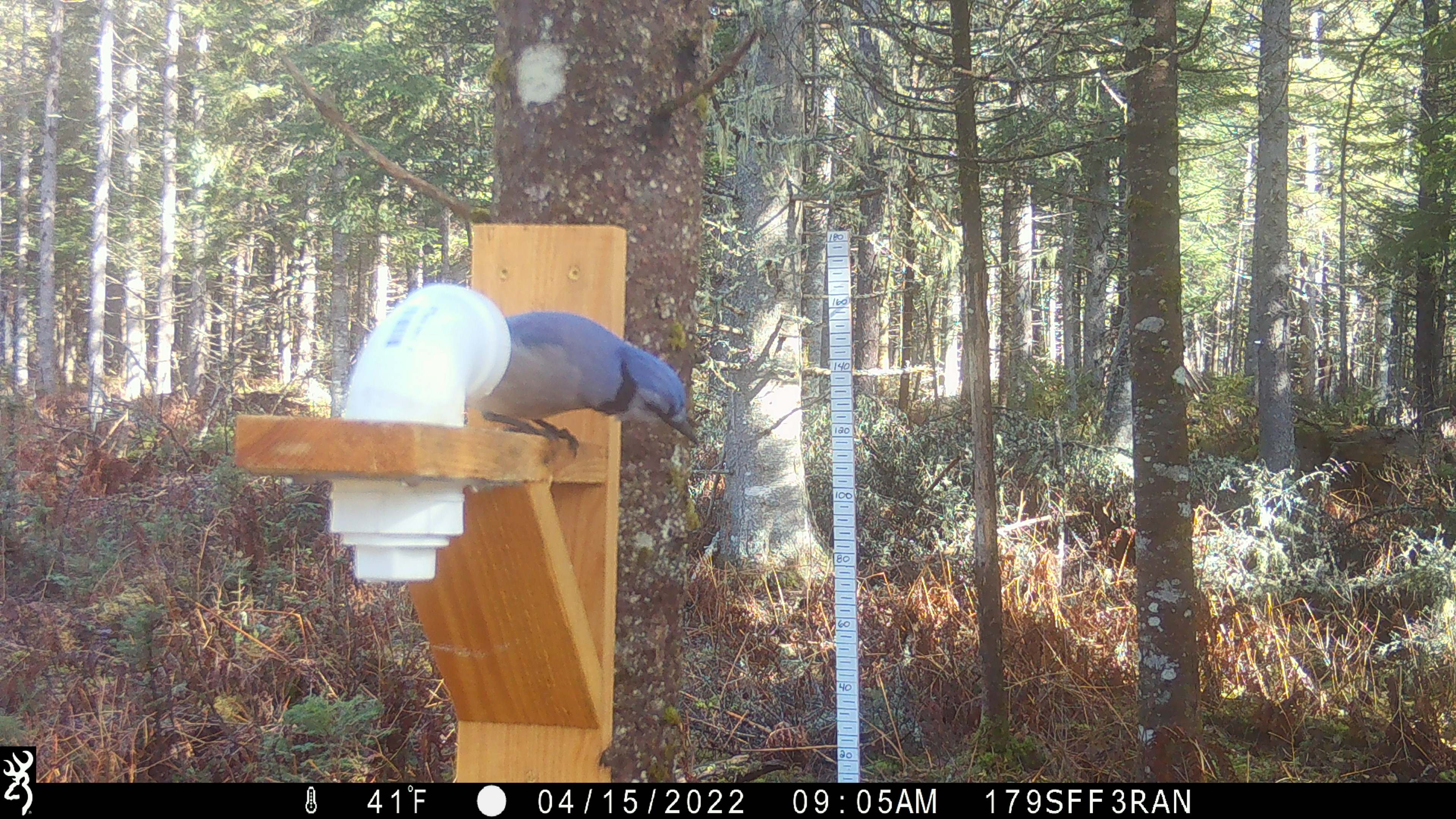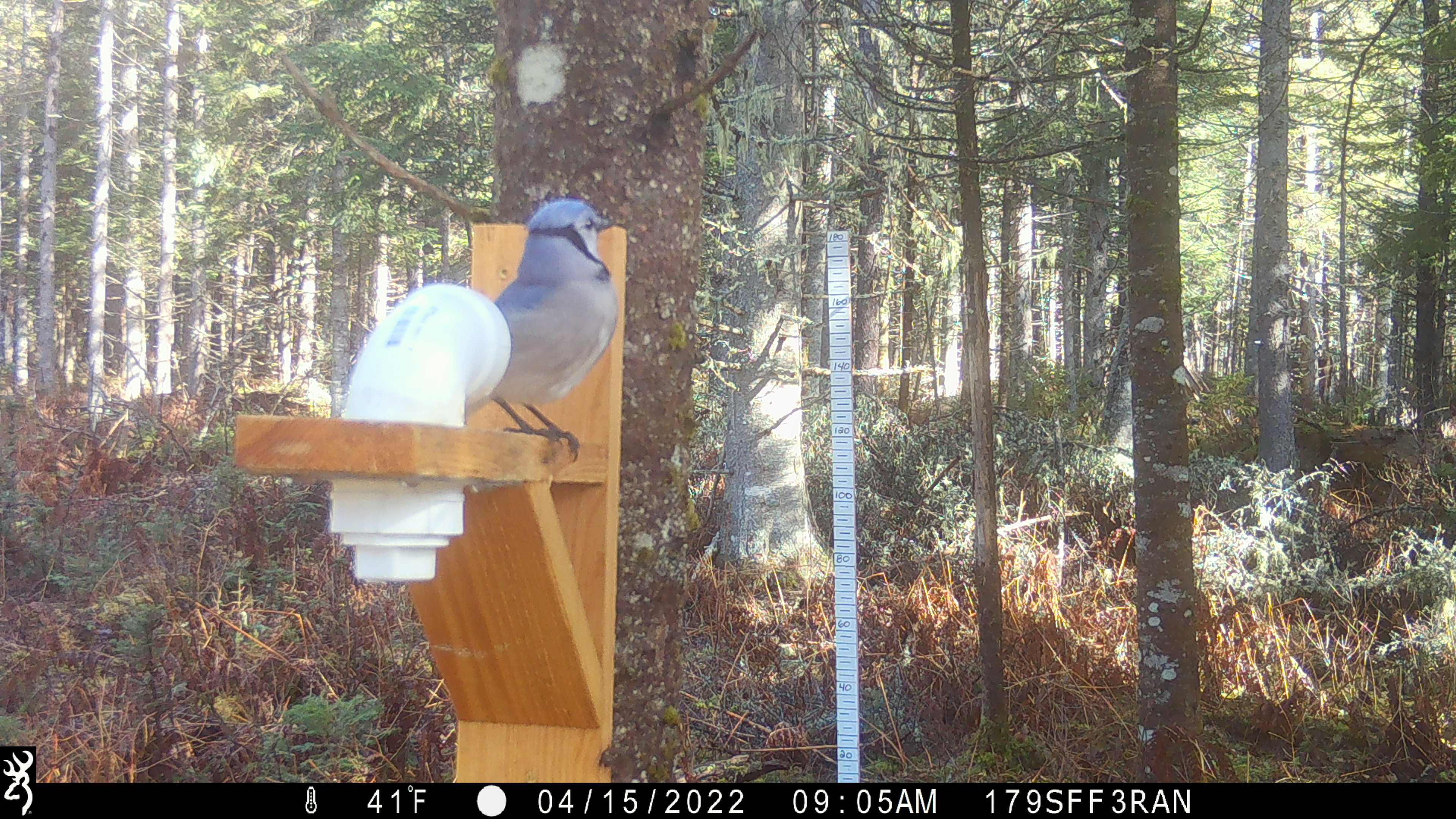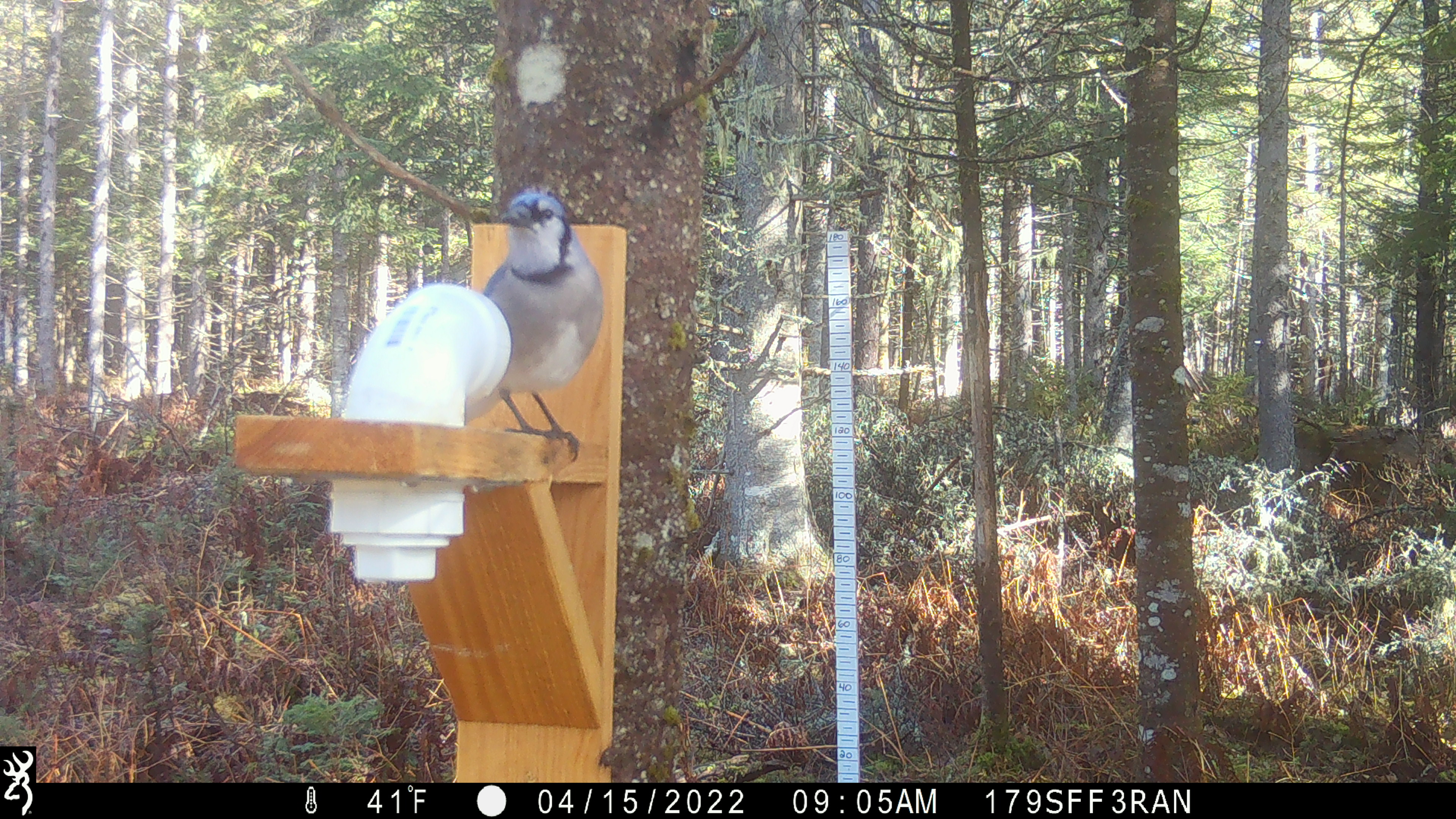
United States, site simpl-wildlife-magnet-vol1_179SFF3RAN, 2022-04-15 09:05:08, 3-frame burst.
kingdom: Animalia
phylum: Chordata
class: Aves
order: Passeriformes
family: Corvidae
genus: Cyanocitta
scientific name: Cyanocitta cristata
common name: blue jay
Blue jay (Cyanocitta cristata).